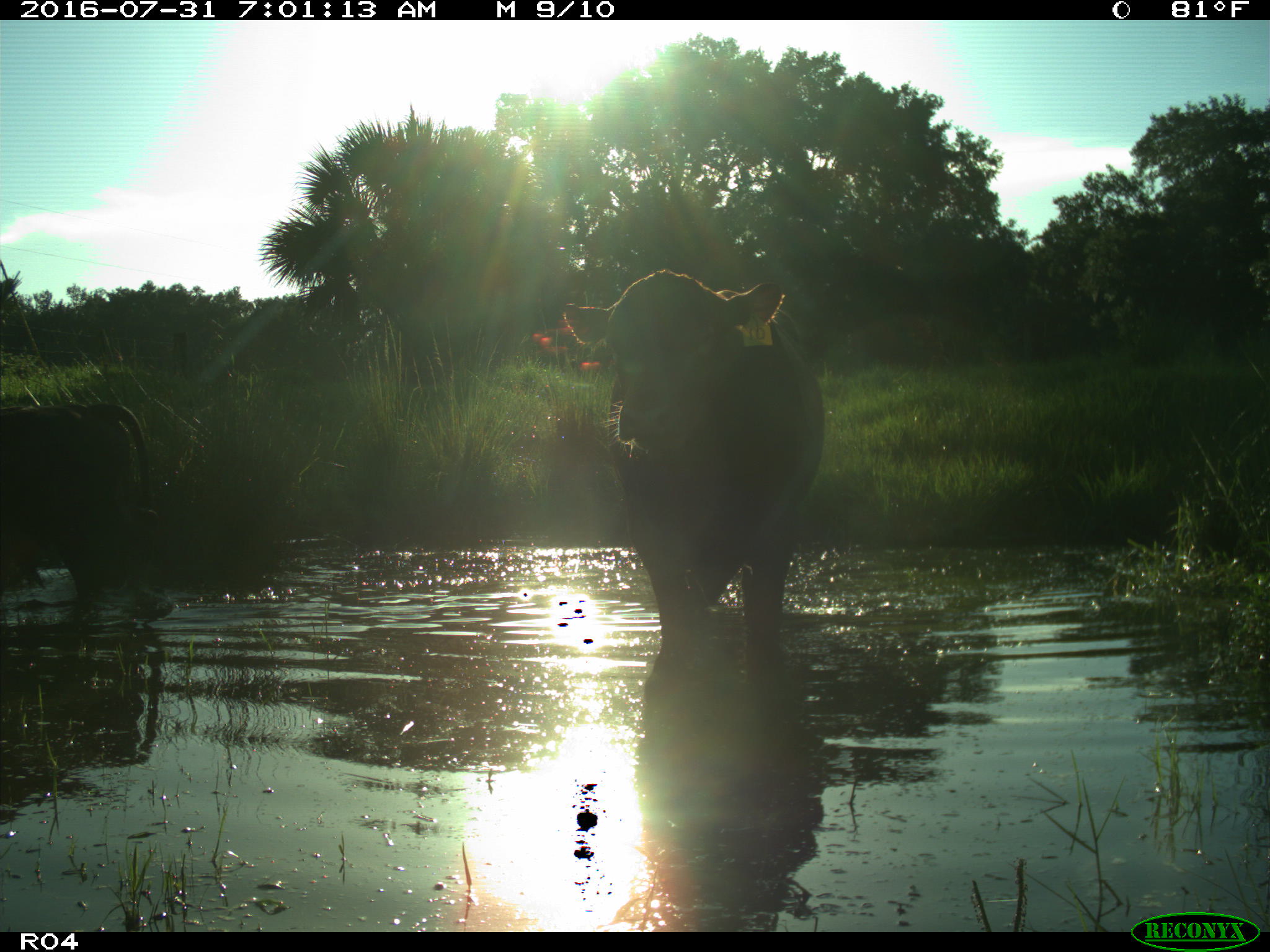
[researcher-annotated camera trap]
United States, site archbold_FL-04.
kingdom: Animalia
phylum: Chordata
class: Mammalia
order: Artiodactyla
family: Bovidae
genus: Bos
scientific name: Bos taurus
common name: domestic cow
Bos taurus (domestic cow).